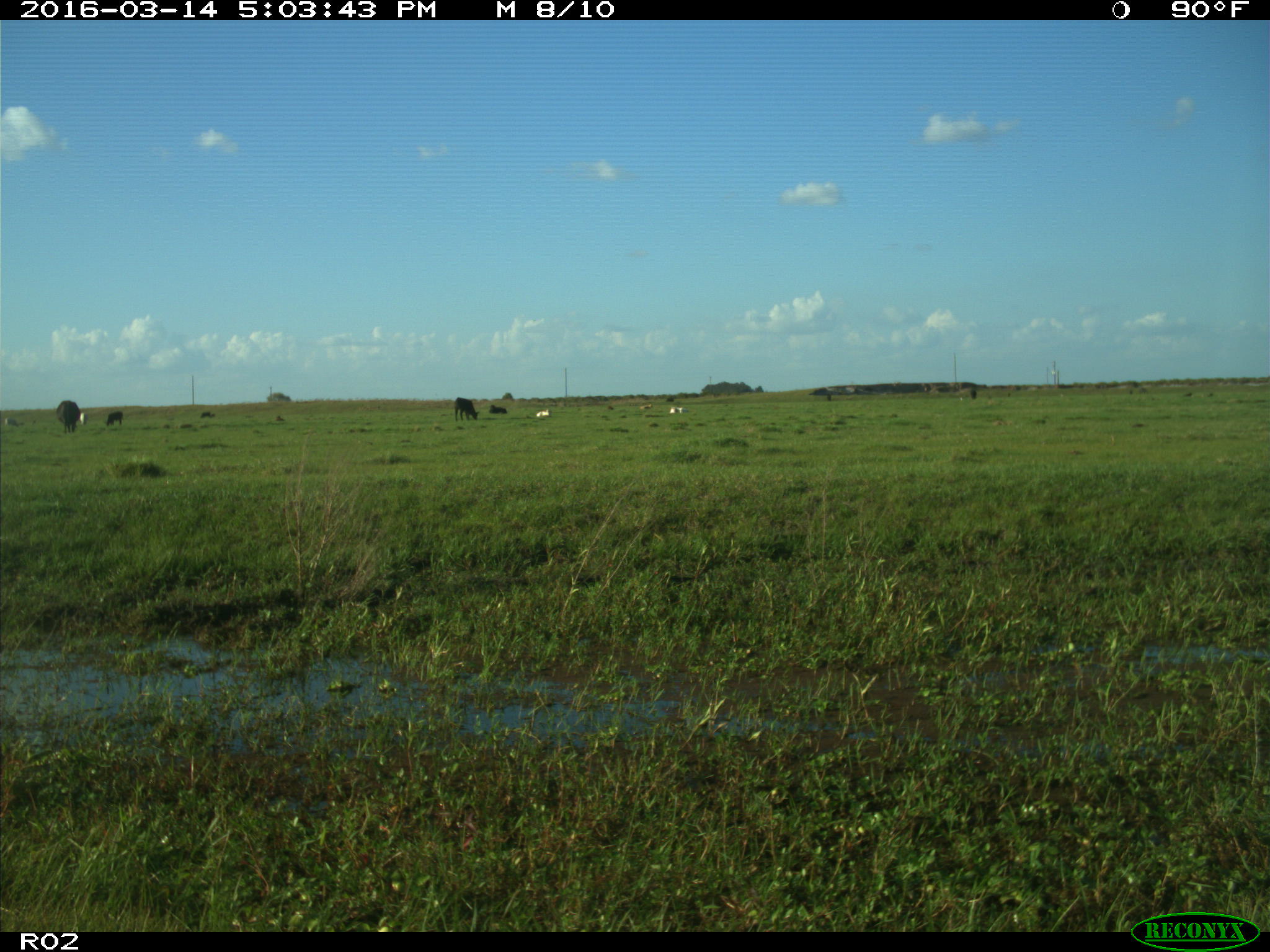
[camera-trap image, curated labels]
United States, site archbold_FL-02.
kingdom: Animalia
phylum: Chordata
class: Mammalia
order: Artiodactyla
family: Bovidae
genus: Bos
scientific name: Bos taurus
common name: domestic cow